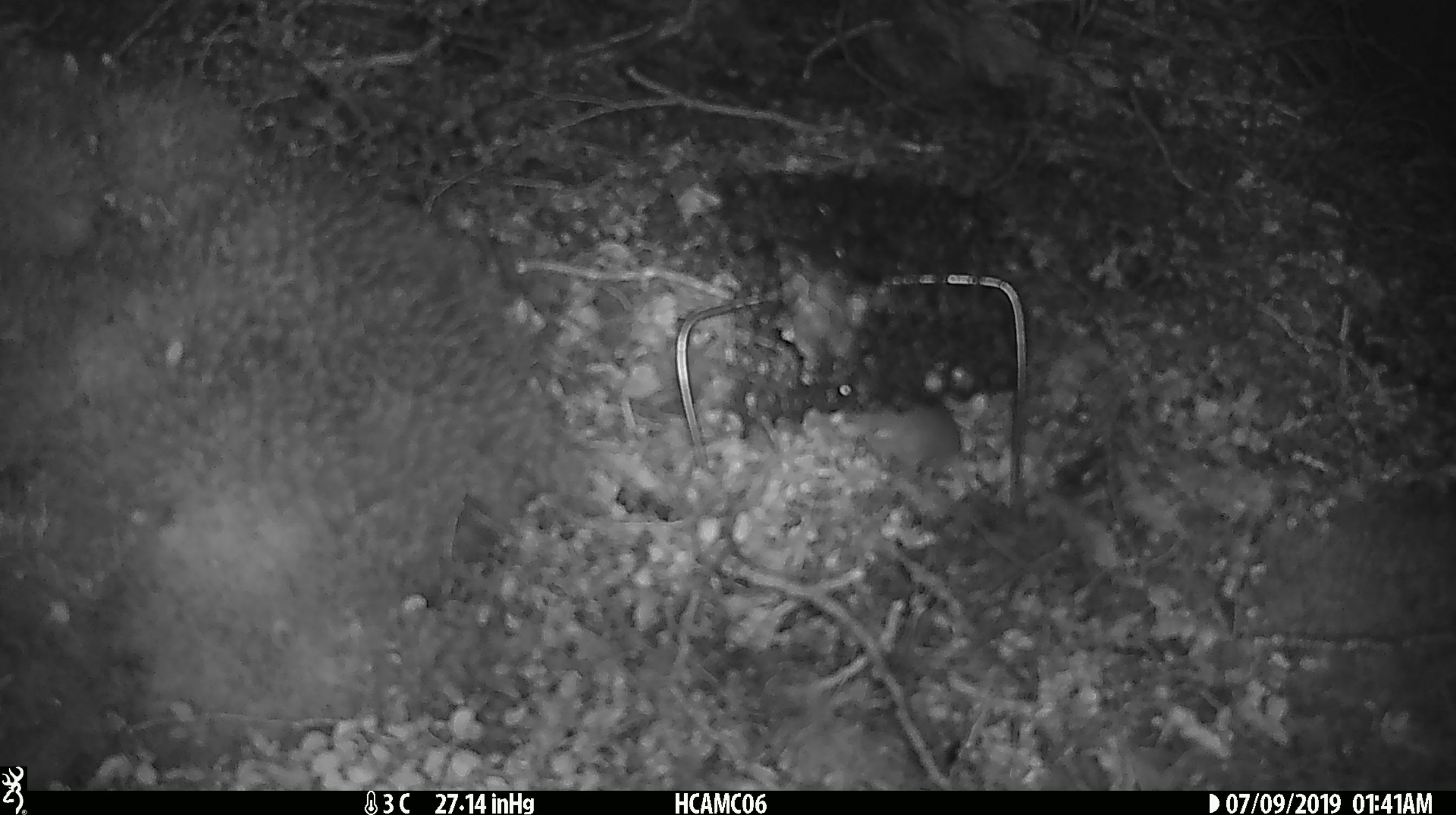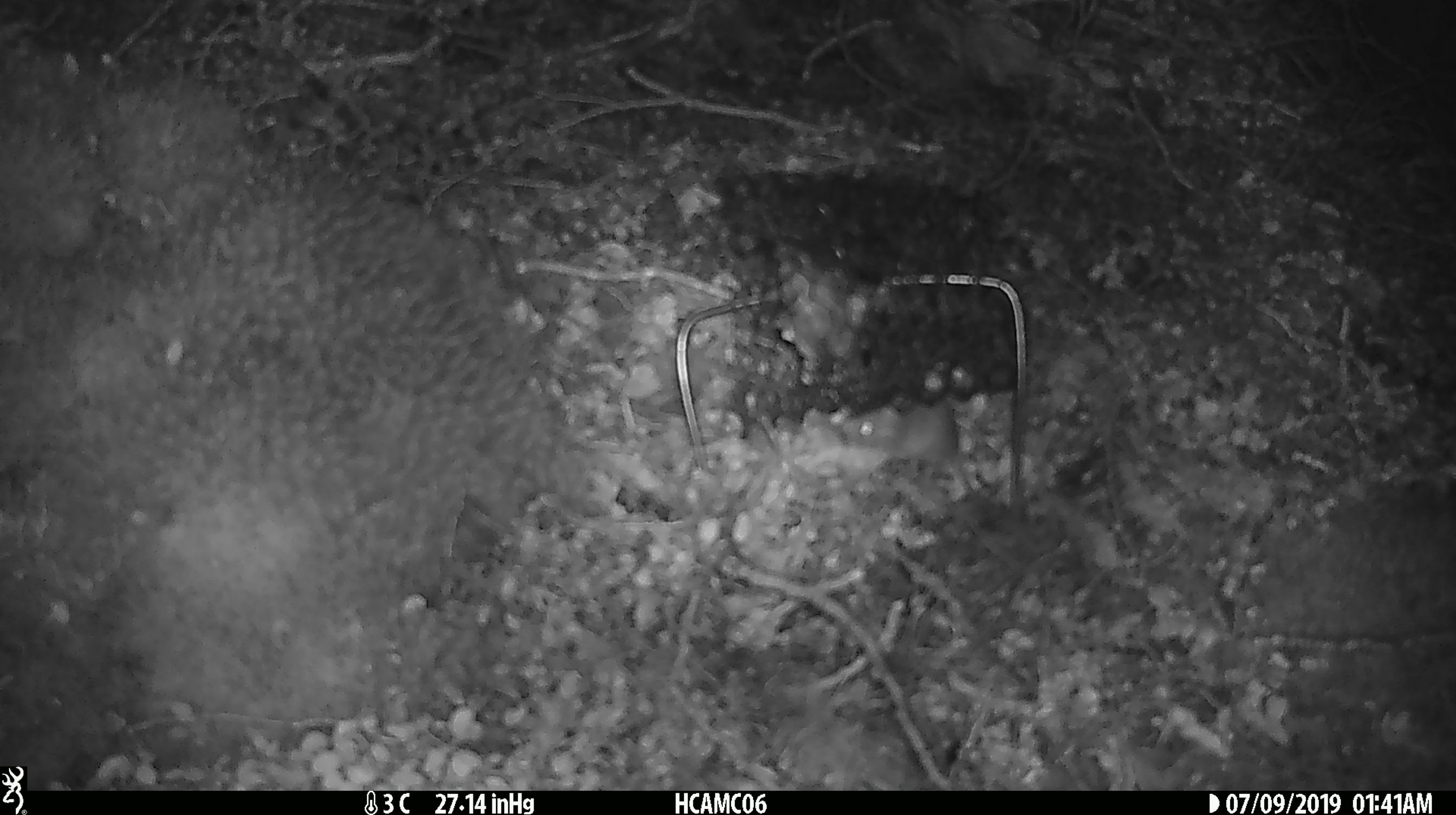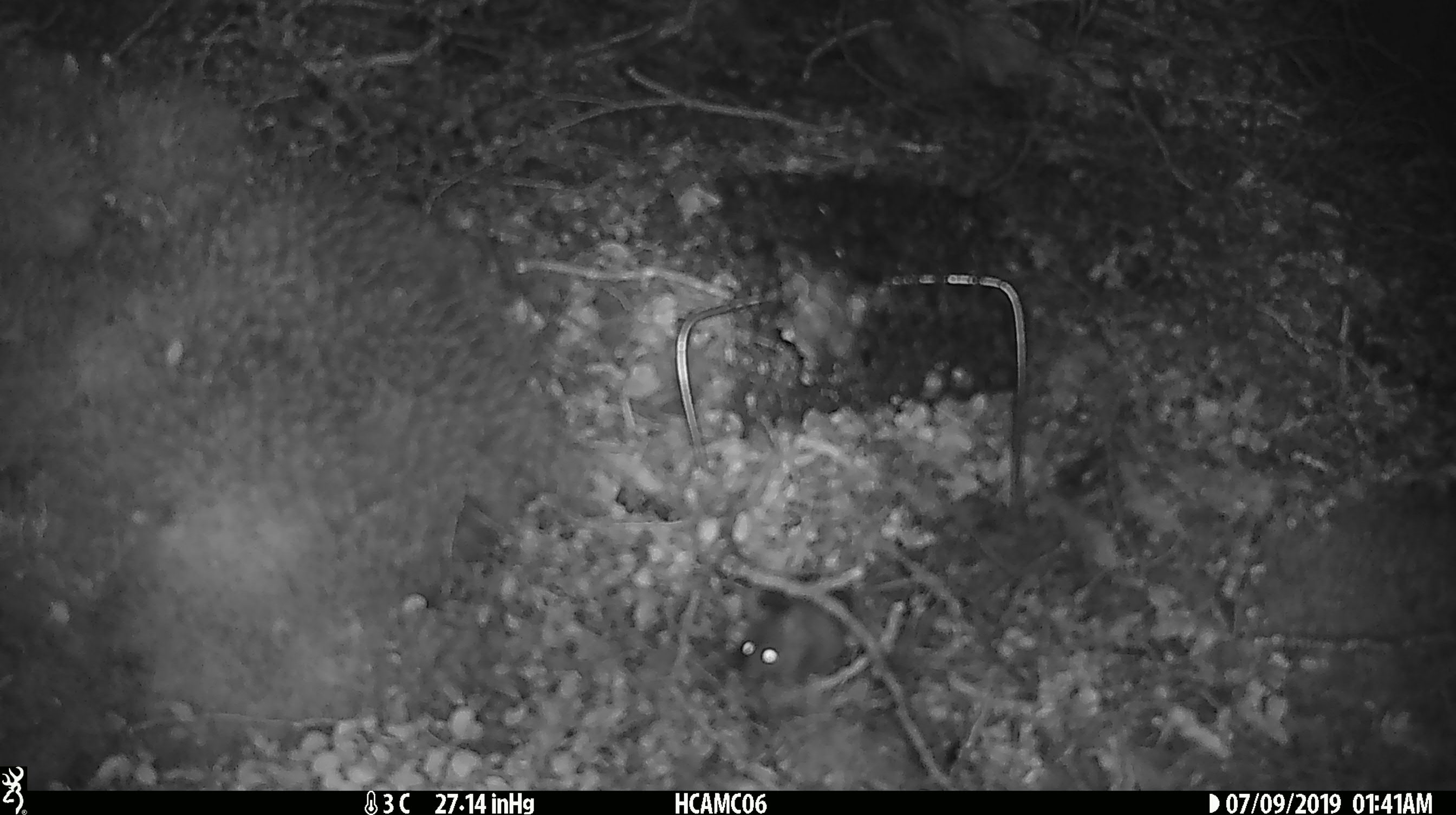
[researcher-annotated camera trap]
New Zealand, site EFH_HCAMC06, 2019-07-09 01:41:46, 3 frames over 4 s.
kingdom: Animalia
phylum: Chordata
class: Mammalia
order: Rodentia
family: Muridae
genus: Mus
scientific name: Mus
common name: mouse